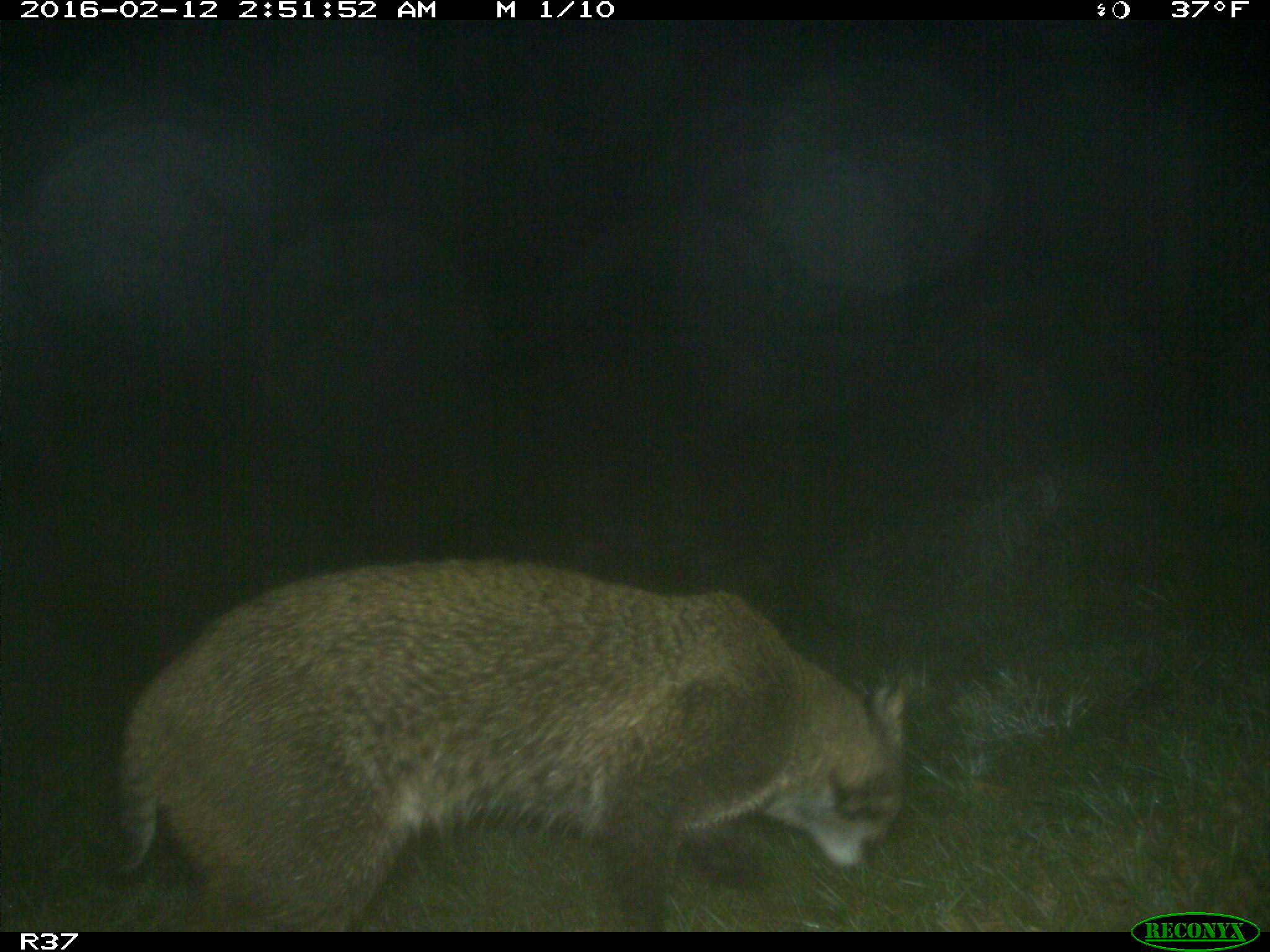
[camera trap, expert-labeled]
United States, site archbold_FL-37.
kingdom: Animalia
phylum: Chordata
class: Mammalia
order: Carnivora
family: Felidae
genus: Lynx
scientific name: Lynx rufus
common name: bobcat